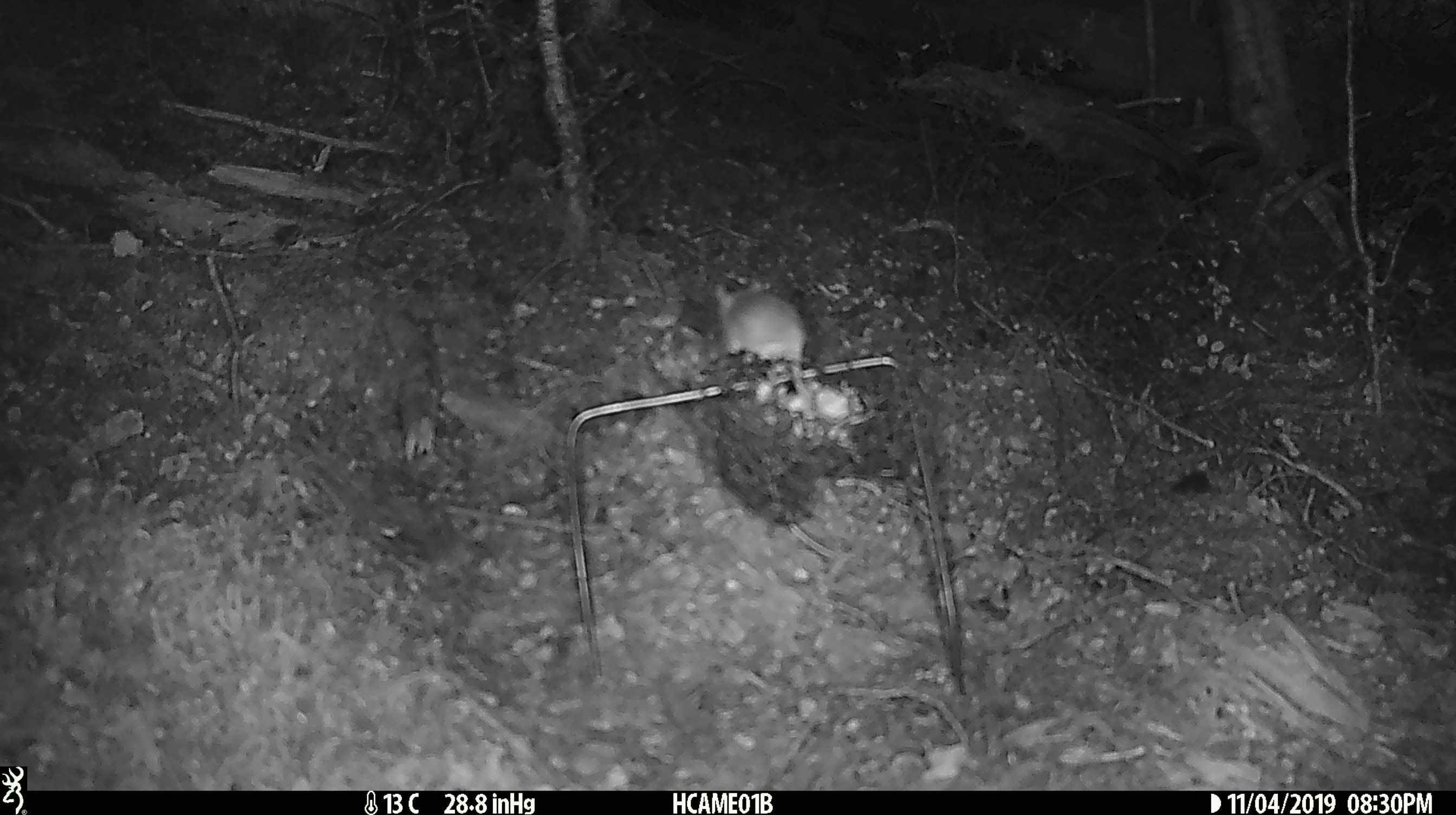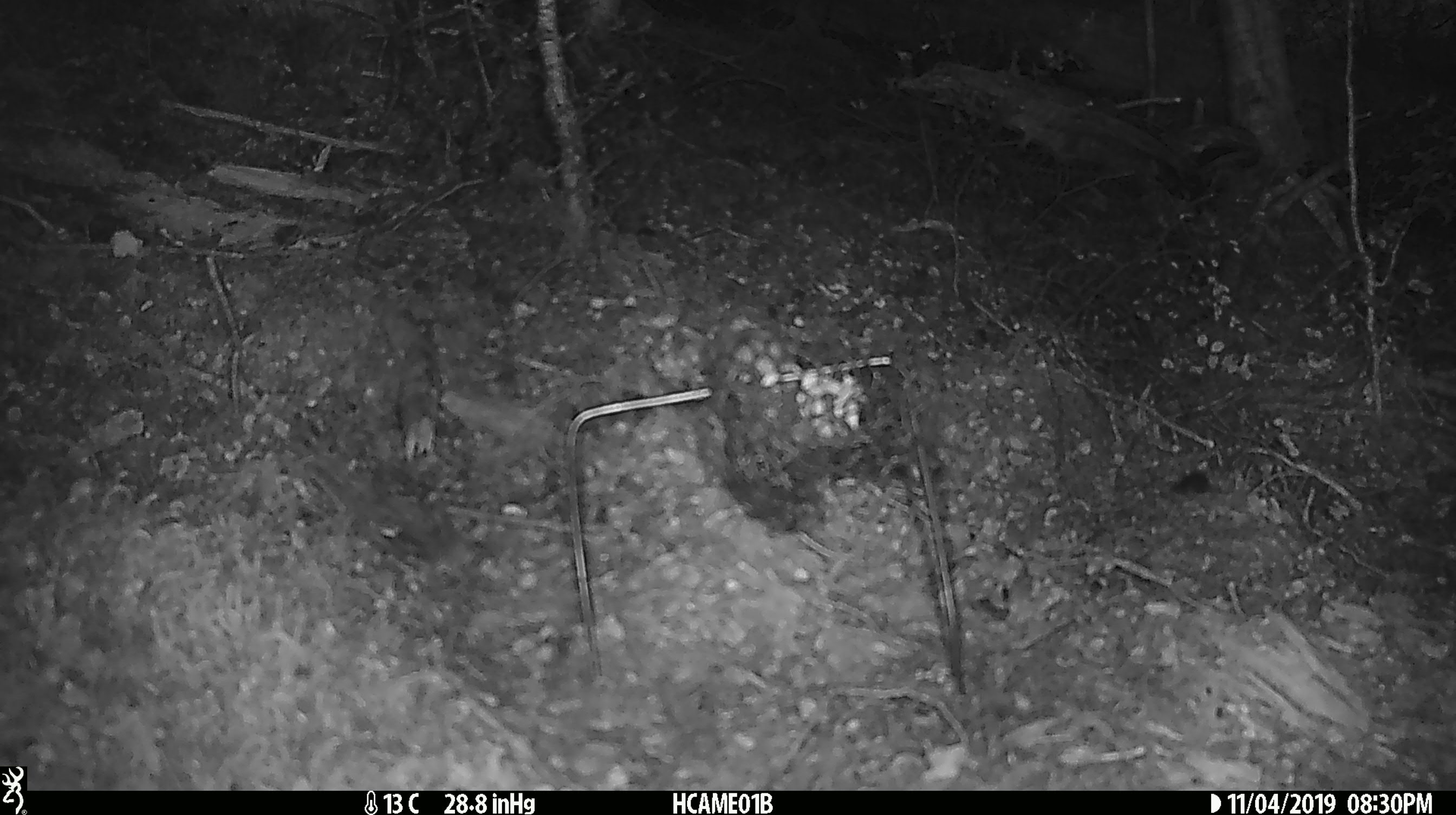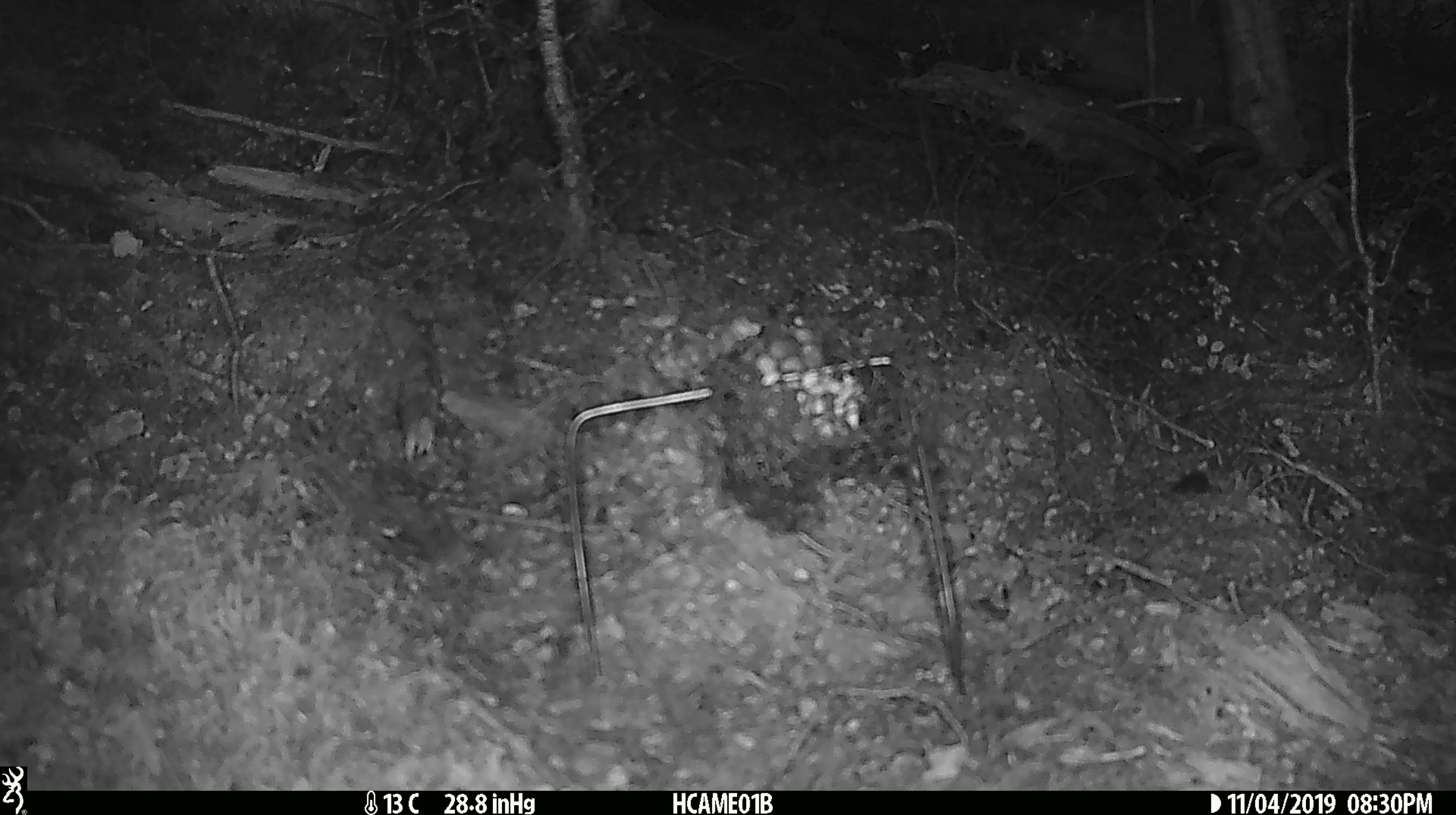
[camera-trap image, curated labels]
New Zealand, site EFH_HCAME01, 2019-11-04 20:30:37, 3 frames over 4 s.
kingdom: Animalia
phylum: Chordata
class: Mammalia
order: Rodentia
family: Muridae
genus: Mus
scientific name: Mus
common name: mouse